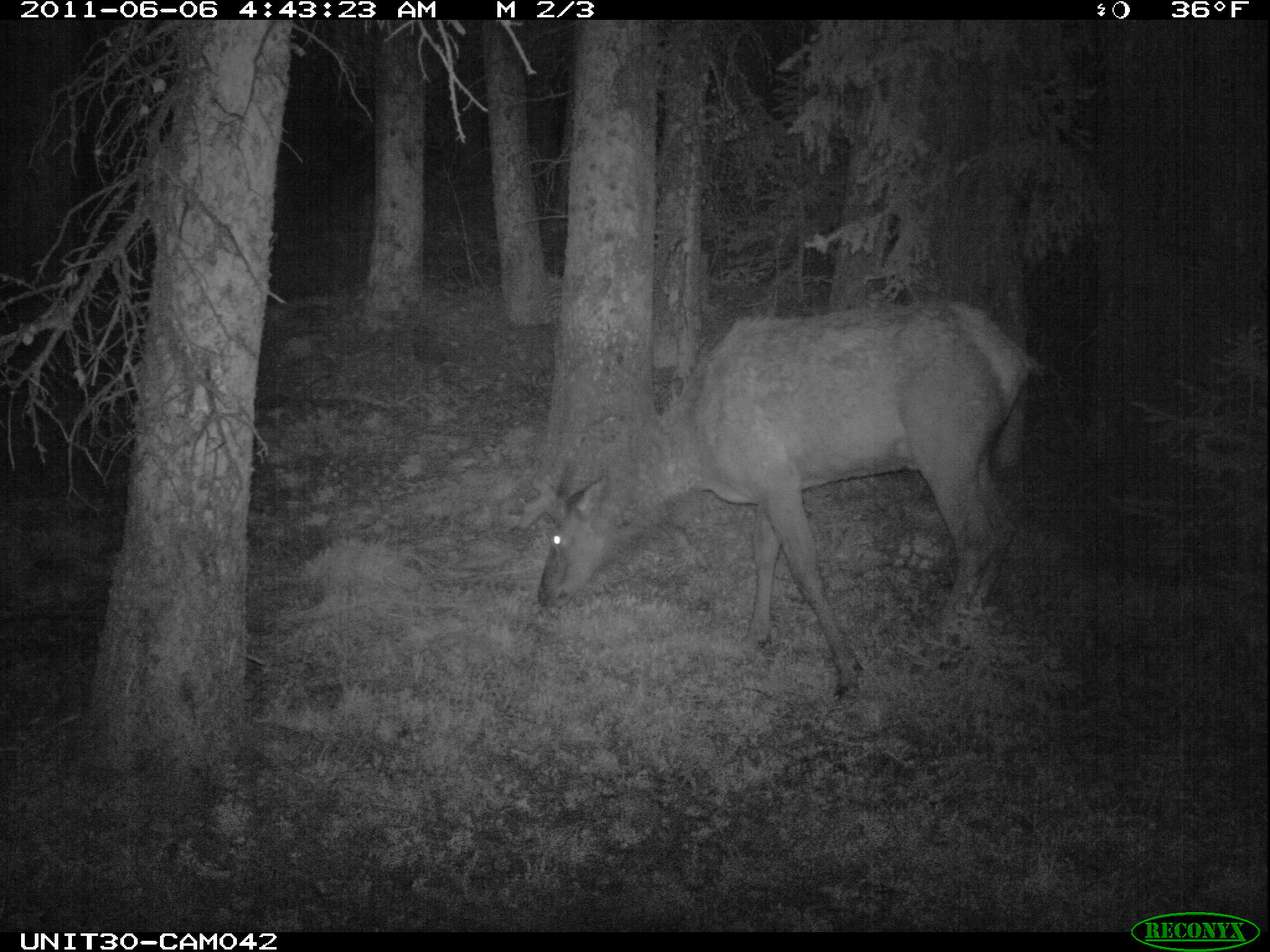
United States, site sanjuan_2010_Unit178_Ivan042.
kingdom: Animalia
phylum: Chordata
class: Mammalia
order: Artiodactyla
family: Cervidae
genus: Cervus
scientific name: Cervus elaphus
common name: red deer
Cervus elaphus (red deer).